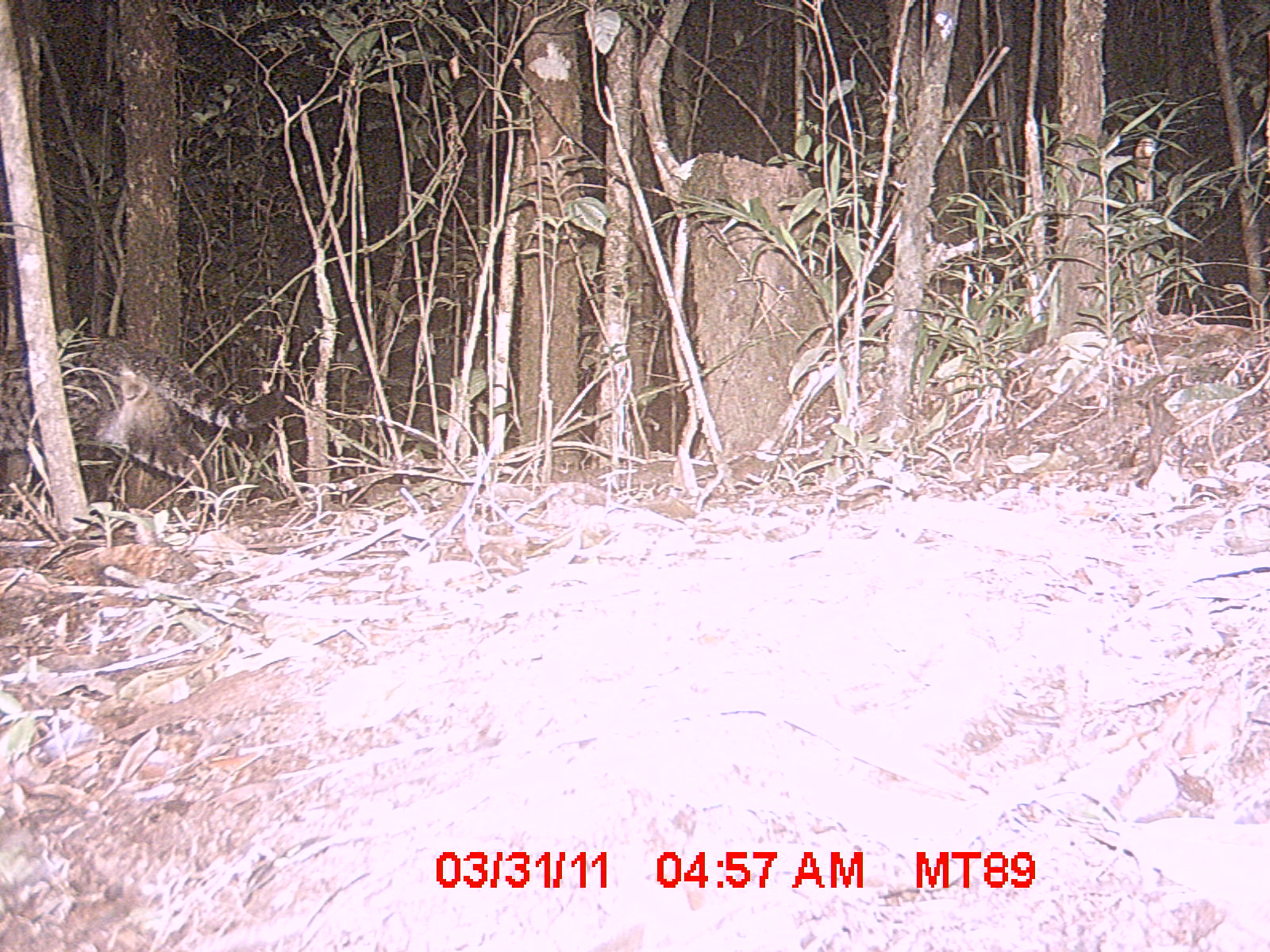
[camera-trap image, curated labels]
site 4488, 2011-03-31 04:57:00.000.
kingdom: Animalia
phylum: Chordata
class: Mammalia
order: Carnivora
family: Felidae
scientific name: Felidae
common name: felids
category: felis sp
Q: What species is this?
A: Felis sp (felids) (Felidae).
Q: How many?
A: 1.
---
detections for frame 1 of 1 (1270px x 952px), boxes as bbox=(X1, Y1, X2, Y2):
felis sp: bbox=(0, 335, 284, 523)